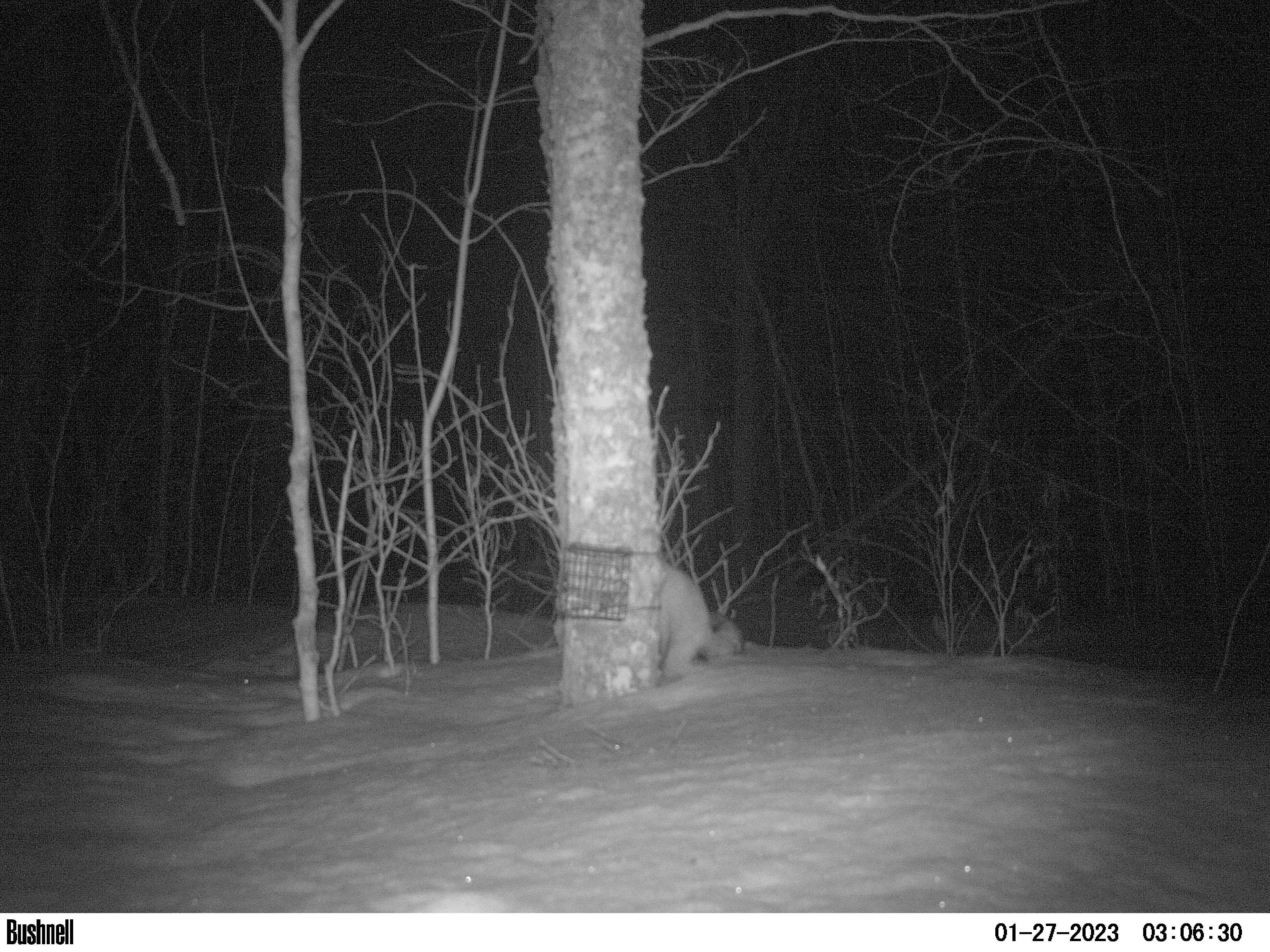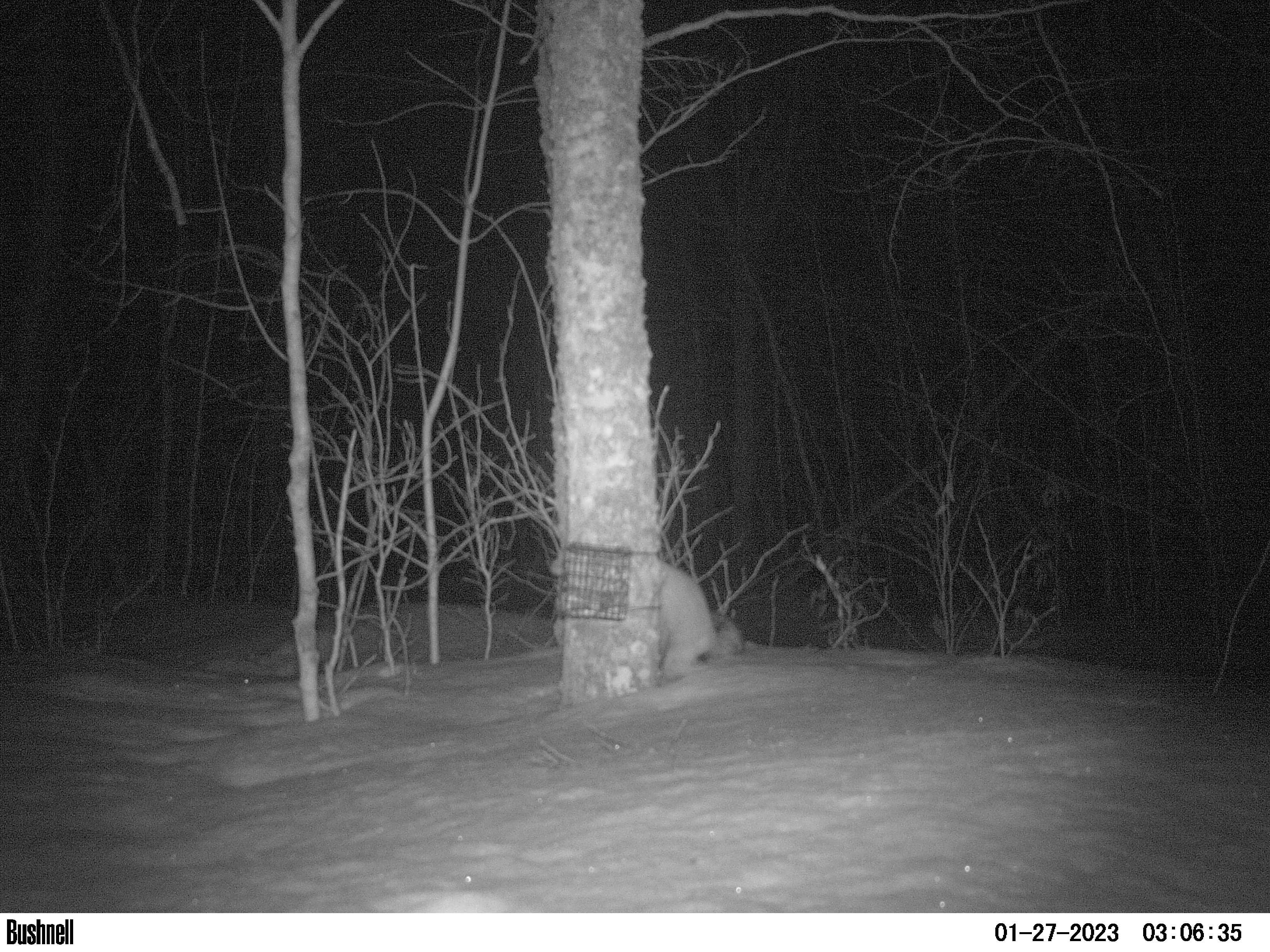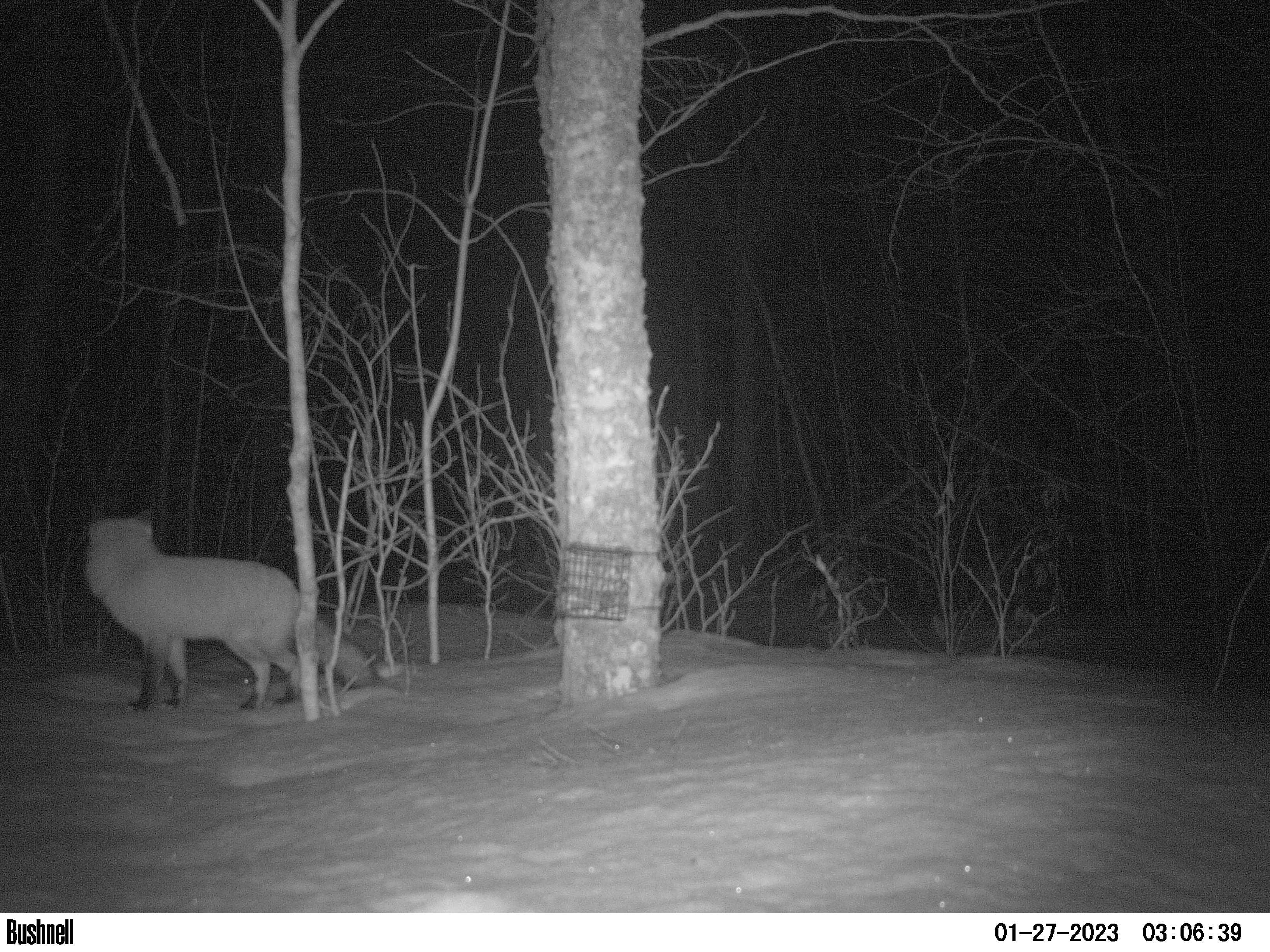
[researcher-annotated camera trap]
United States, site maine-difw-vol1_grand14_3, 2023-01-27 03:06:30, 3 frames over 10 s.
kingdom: Animalia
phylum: Chordata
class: Mammalia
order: Carnivora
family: Canidae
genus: Vulpes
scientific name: Vulpes vulpes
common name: red fox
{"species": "red fox (Vulpes vulpes)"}